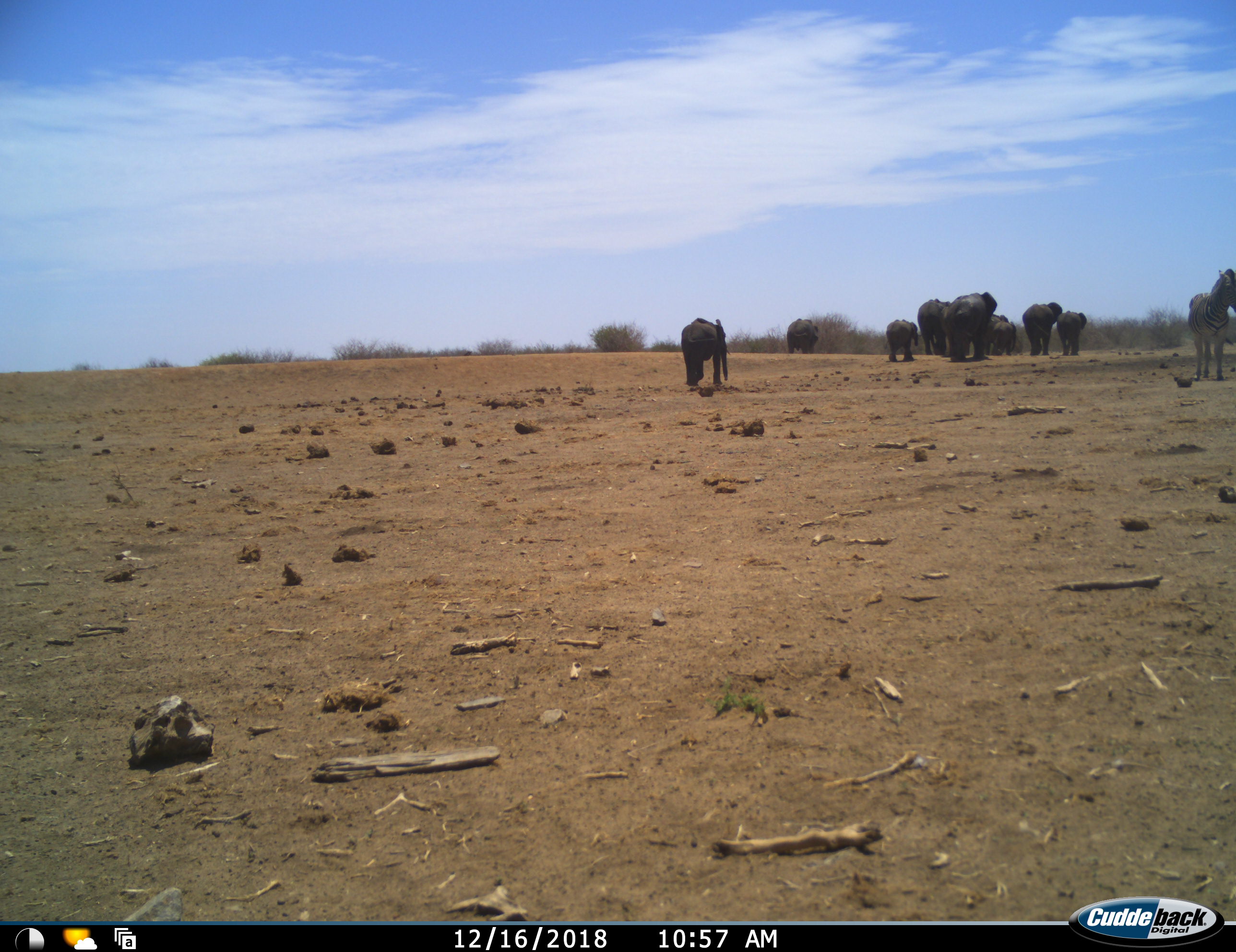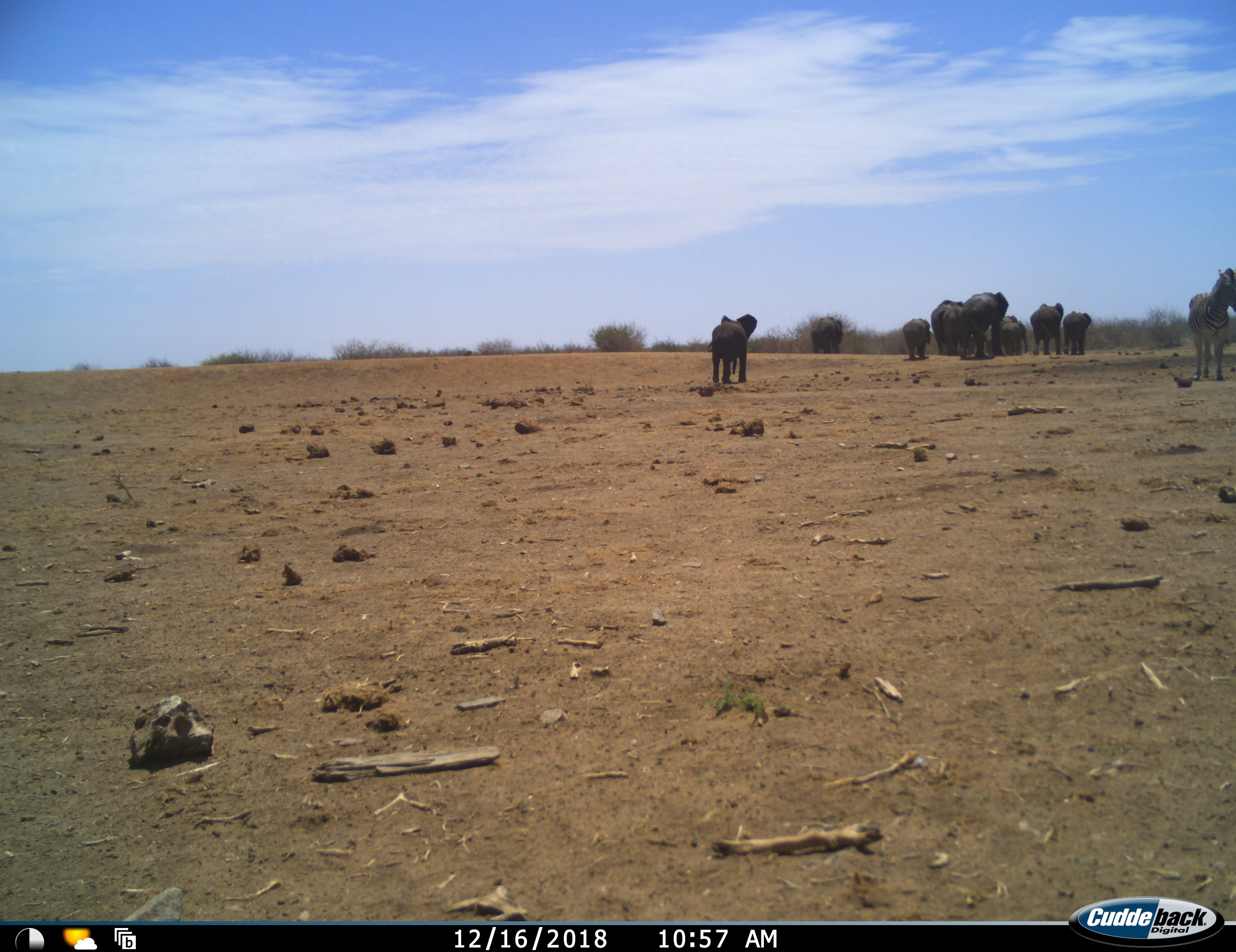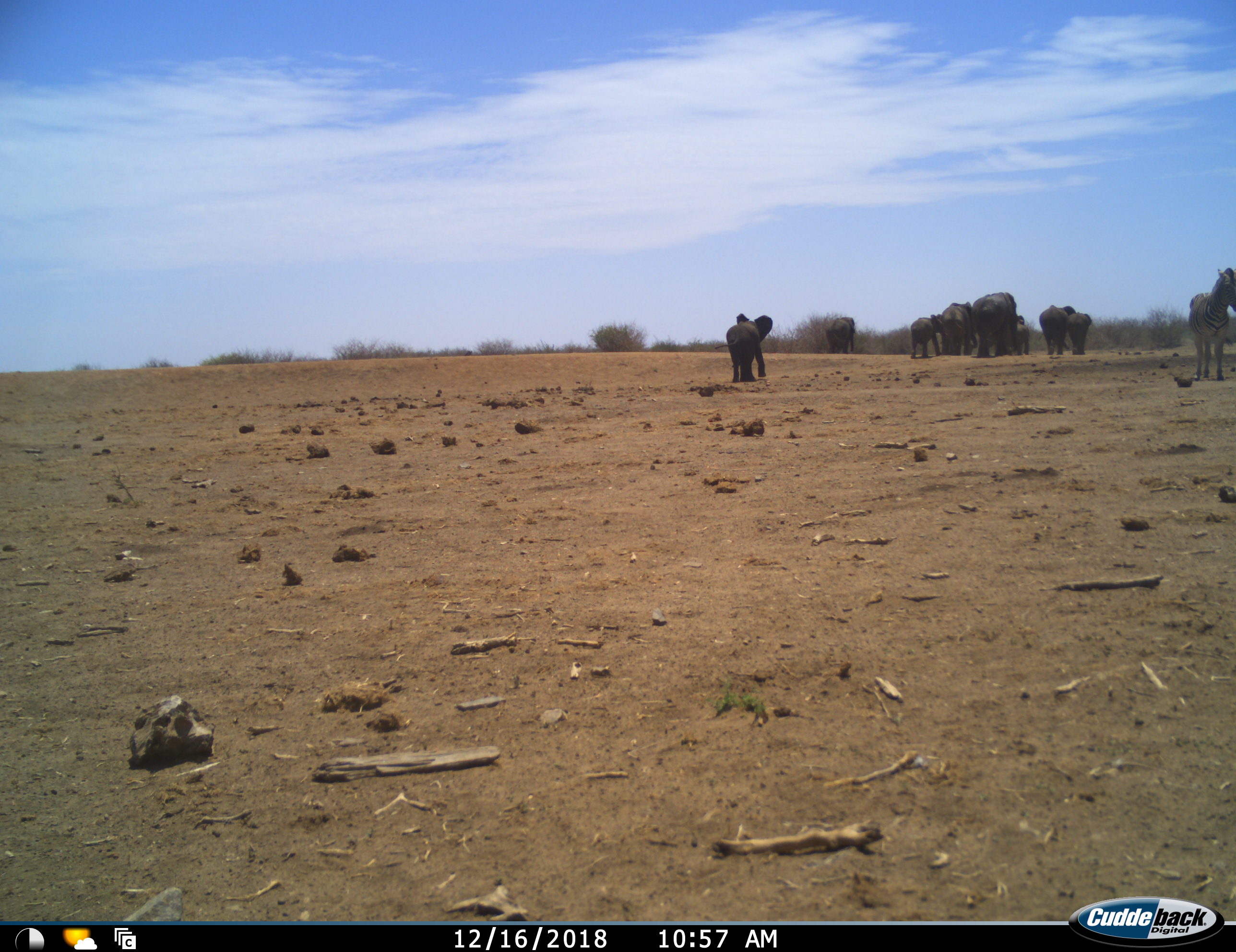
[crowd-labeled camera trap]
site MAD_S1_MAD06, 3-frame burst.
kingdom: Animalia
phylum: Chordata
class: Mammalia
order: Proboscidea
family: Elephantidae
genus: Loxodonta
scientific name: Loxodonta africana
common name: african bush elephant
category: elephant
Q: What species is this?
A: Elephant (african bush elephant) (Loxodonta africana).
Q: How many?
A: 9.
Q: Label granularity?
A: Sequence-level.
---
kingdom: Animalia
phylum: Chordata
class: Mammalia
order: Perissodactyla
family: Equidae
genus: Equus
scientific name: Equus quagga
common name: plains zebra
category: zebraplains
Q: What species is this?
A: Zebraplains (plains zebra) (Equus quagga).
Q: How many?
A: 1.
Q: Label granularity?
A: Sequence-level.